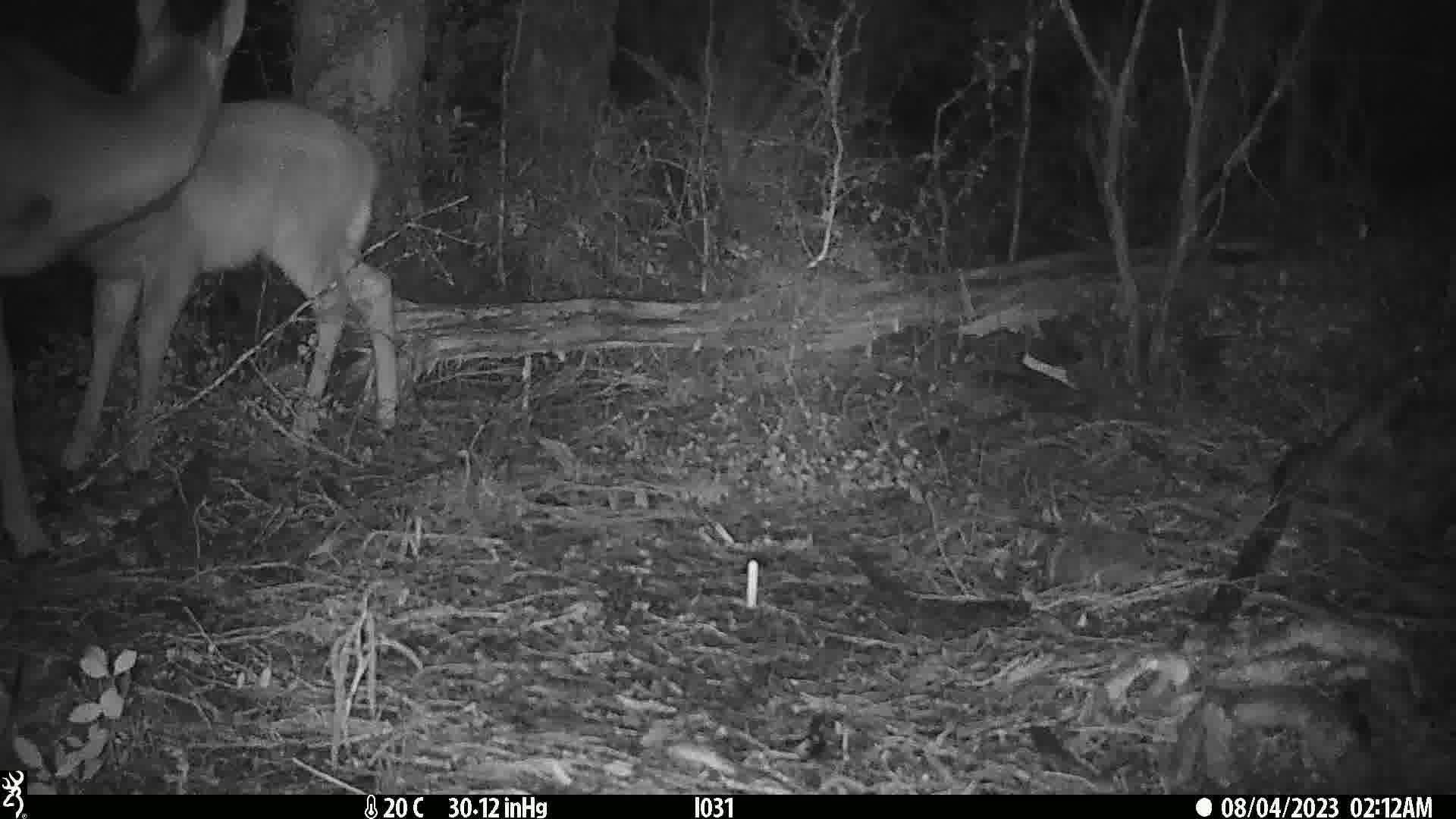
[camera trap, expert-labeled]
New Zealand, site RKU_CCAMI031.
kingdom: Animalia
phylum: Chordata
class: Mammalia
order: Artiodactyla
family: Cervidae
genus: Odocoileus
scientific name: Odocoileus virginianus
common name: white-tailed deer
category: white tailed deer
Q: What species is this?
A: White tailed deer (white-tailed deer) (Odocoileus virginianus).